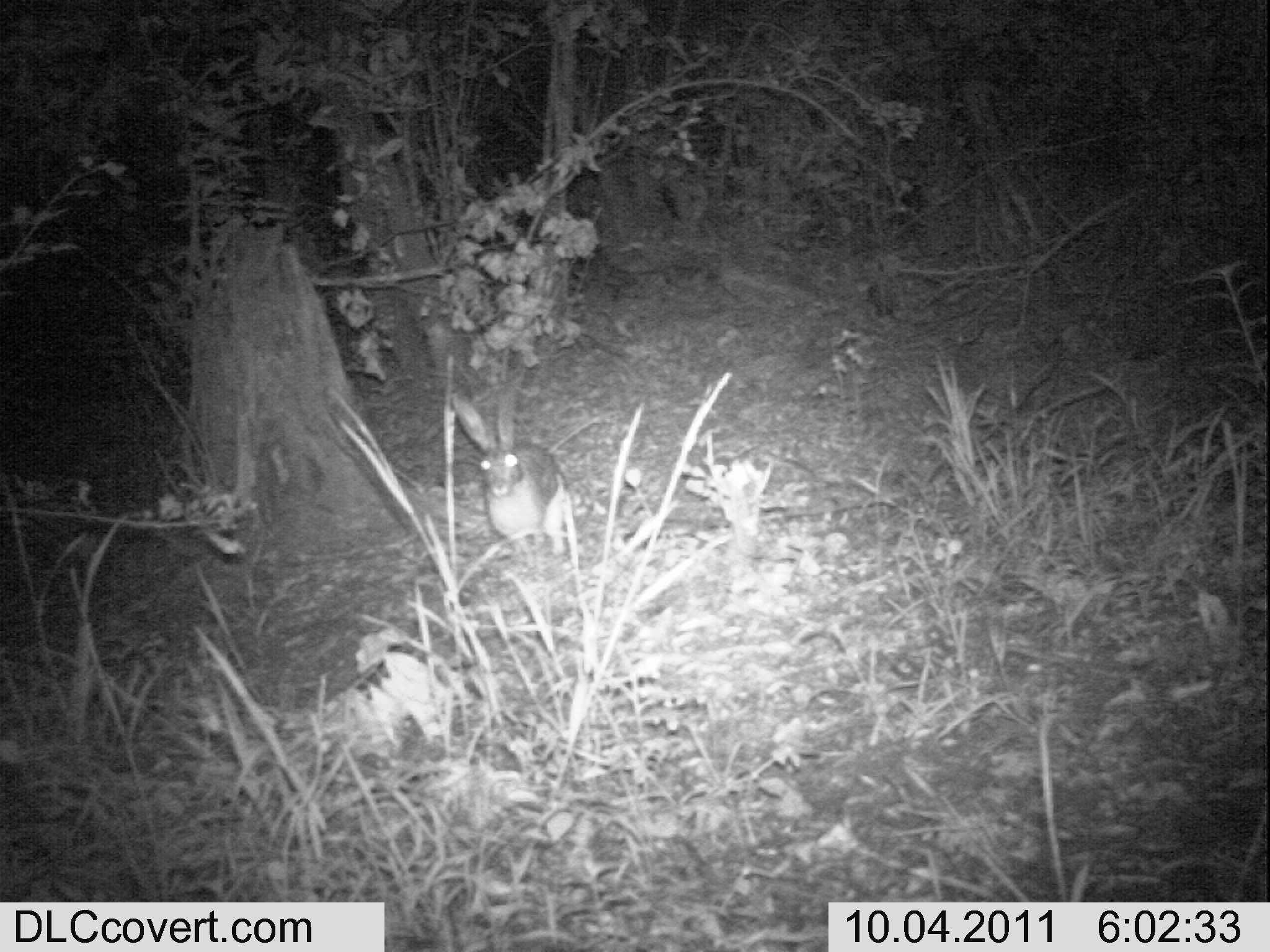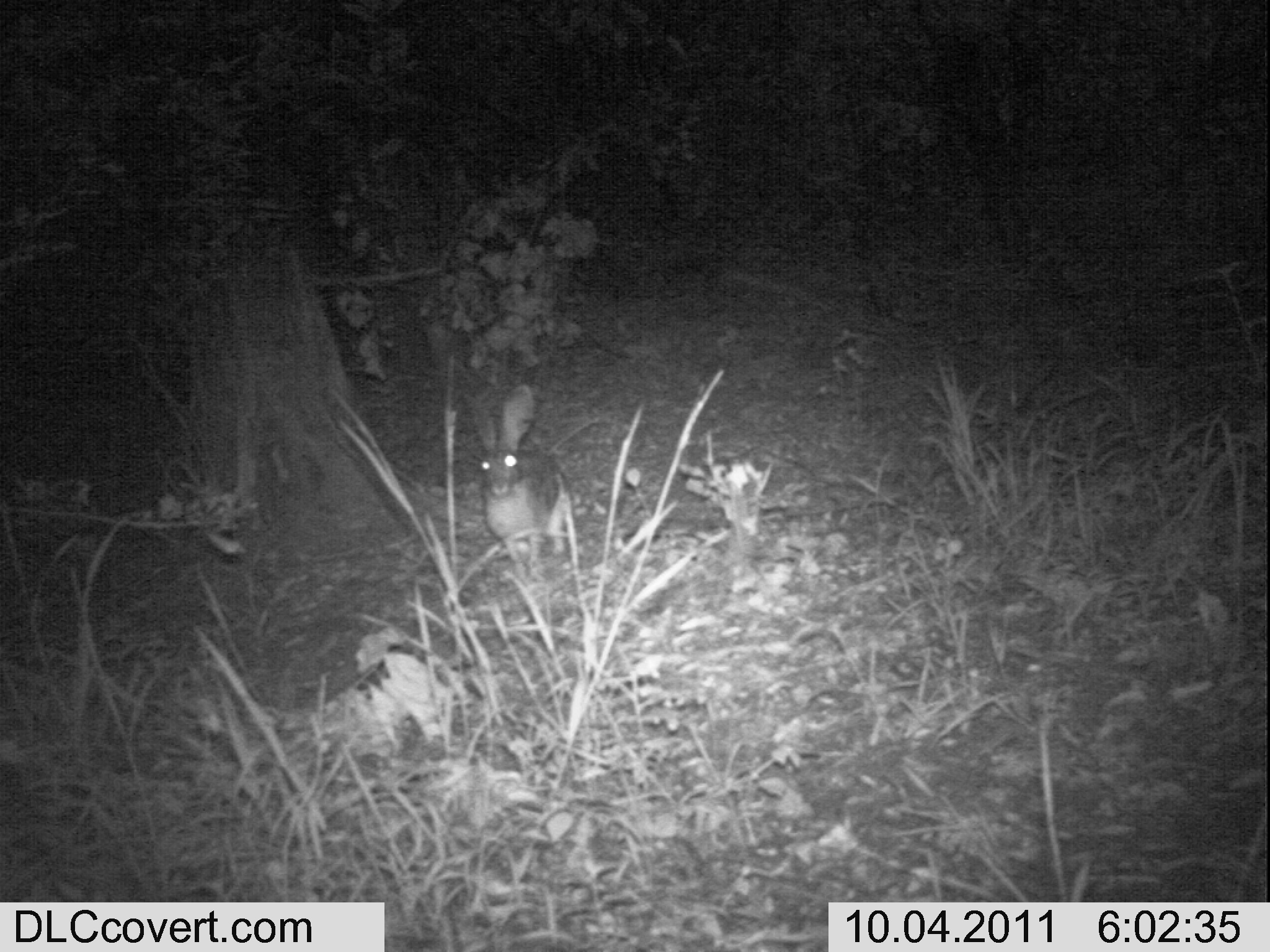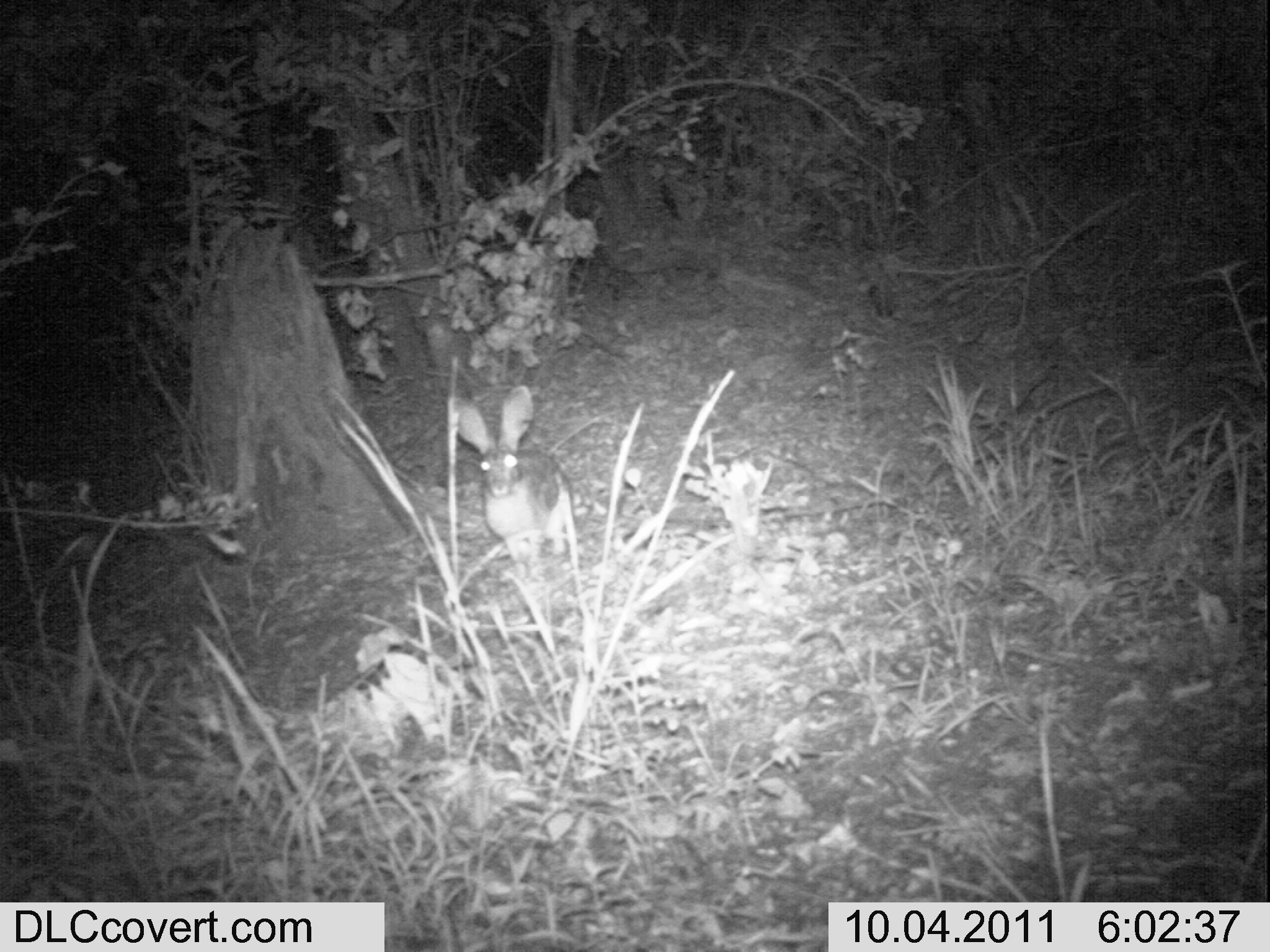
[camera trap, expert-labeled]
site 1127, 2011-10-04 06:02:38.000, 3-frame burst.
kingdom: Animalia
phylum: Chordata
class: Mammalia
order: Lagomorpha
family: Leporidae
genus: Lepus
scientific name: Lepus saxatilis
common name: scrub hare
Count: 1.